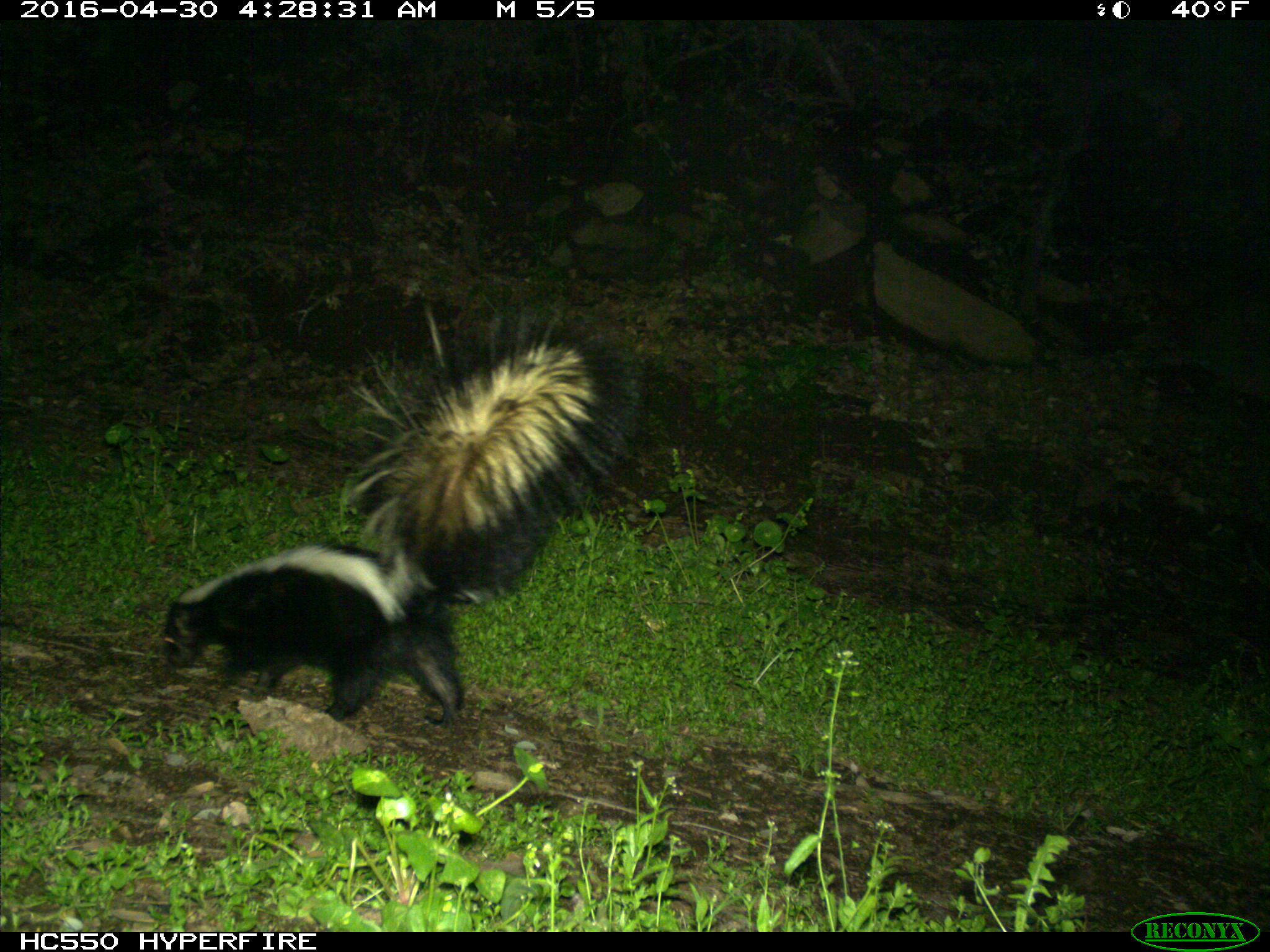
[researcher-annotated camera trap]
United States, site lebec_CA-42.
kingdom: Animalia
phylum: Chordata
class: Mammalia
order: Carnivora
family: Mephitidae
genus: Mephitis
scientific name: Mephitis mephitis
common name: striped skunk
Mephitis mephitis (striped skunk).